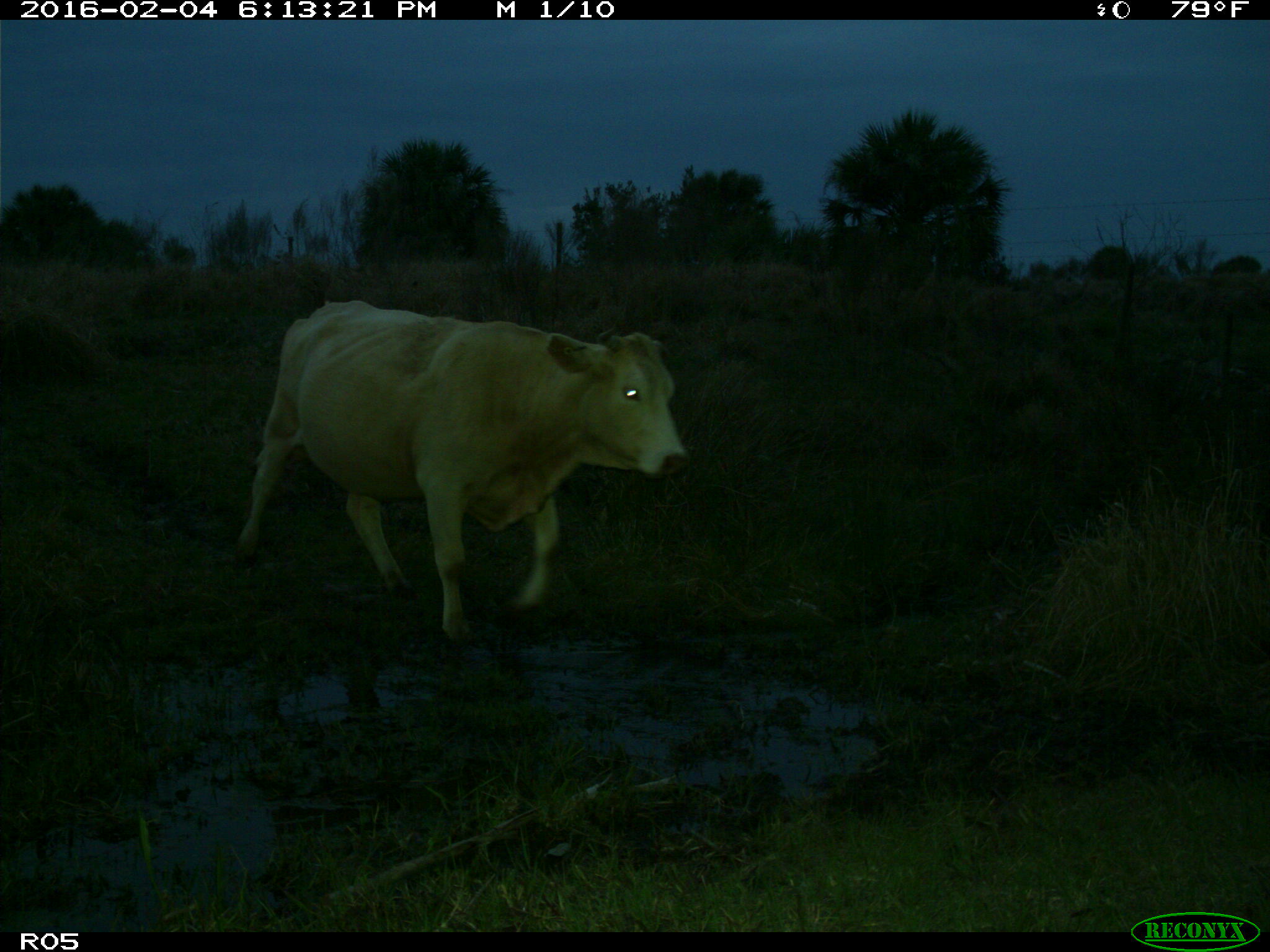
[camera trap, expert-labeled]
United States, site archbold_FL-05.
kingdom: Animalia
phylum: Chordata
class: Mammalia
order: Artiodactyla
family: Bovidae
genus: Bos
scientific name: Bos taurus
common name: domestic cow